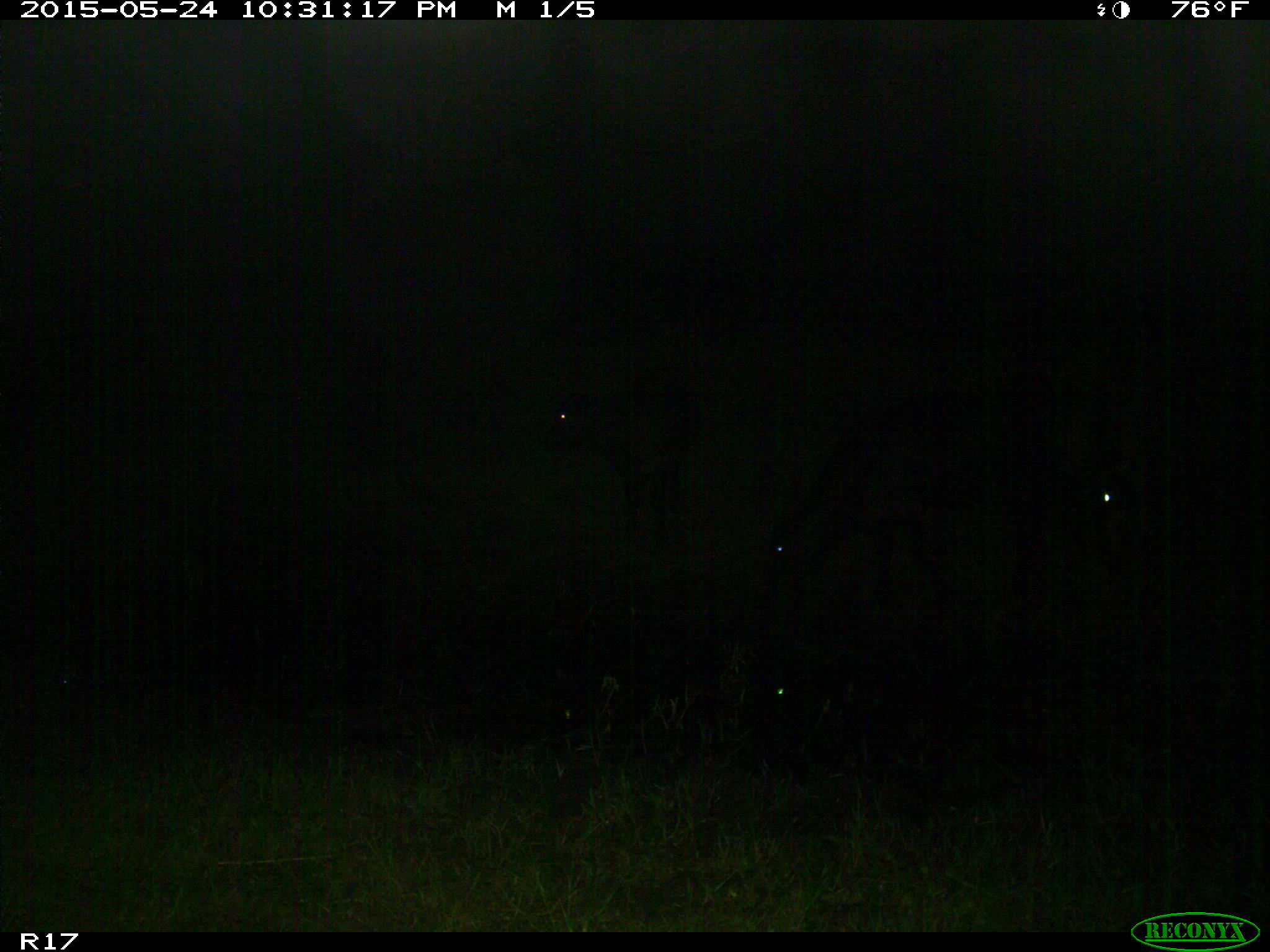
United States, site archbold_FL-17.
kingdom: Animalia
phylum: Chordata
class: Mammalia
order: Artiodactyla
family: Bovidae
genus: Bos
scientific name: Bos taurus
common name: domestic cow